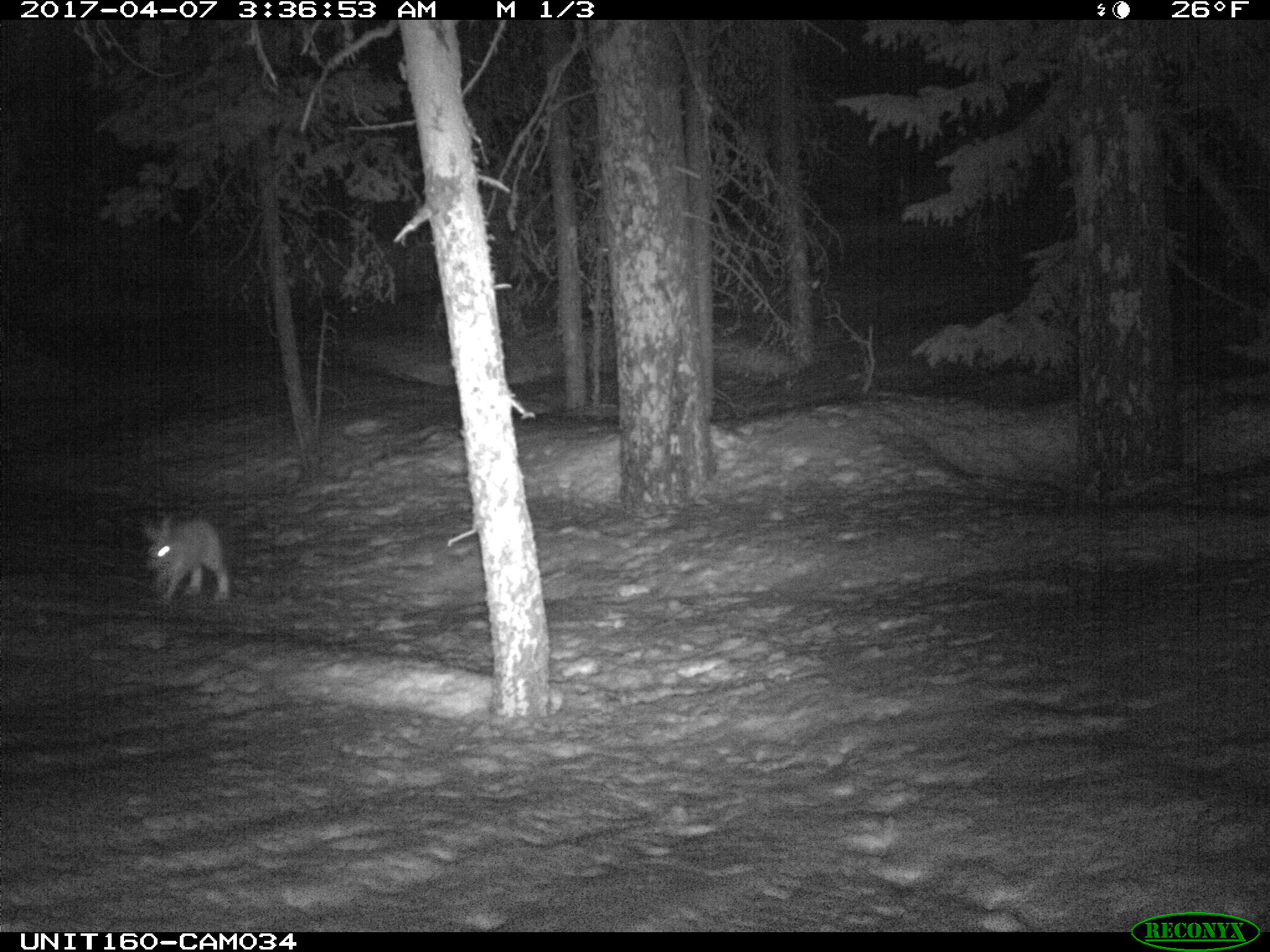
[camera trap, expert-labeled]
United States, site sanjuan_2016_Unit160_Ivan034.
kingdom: Animalia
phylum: Chordata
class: Mammalia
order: Lagomorpha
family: Leporidae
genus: Lepus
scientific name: Lepus americanus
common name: snowshoe hare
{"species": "Lepus americanus (snowshoe hare)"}